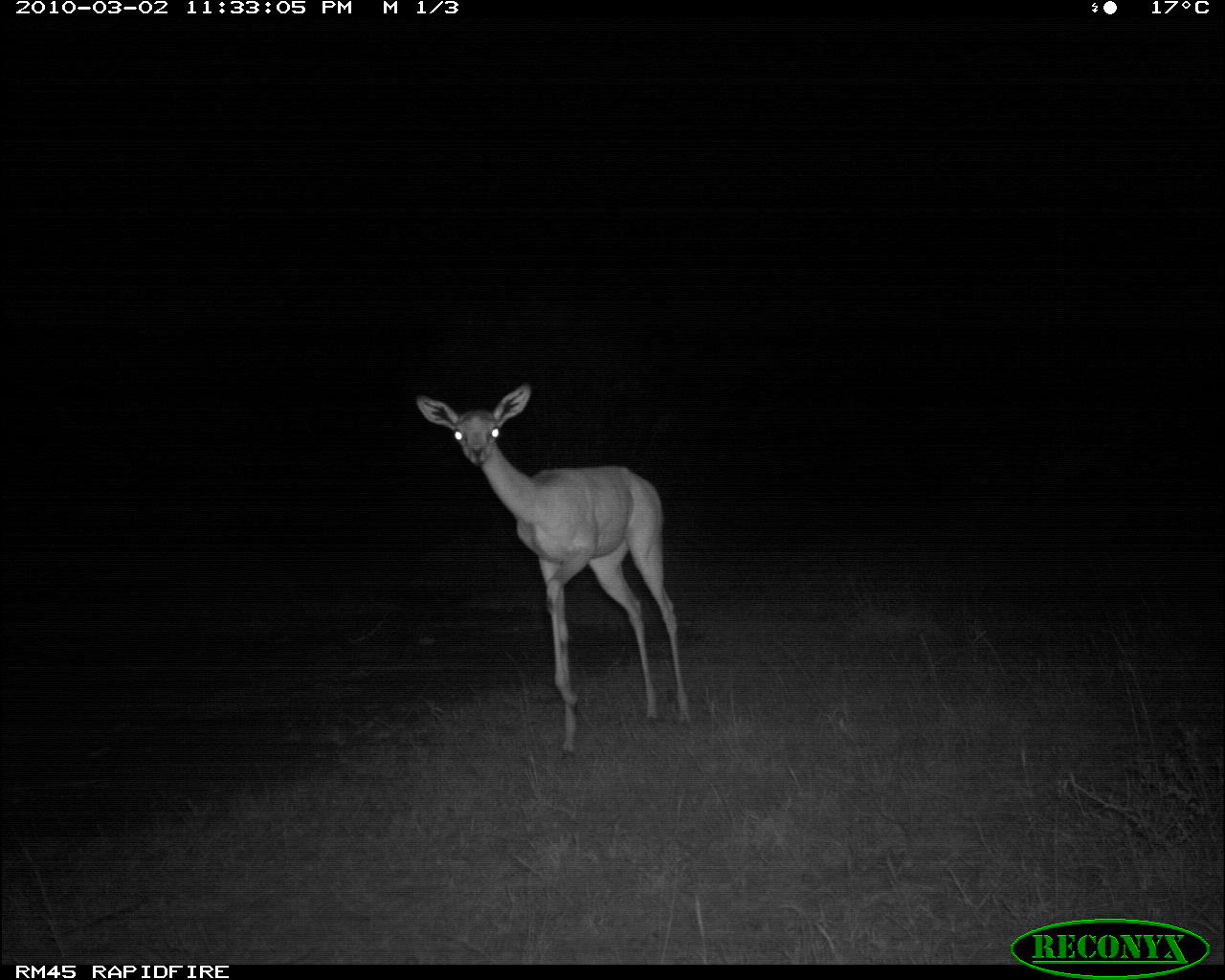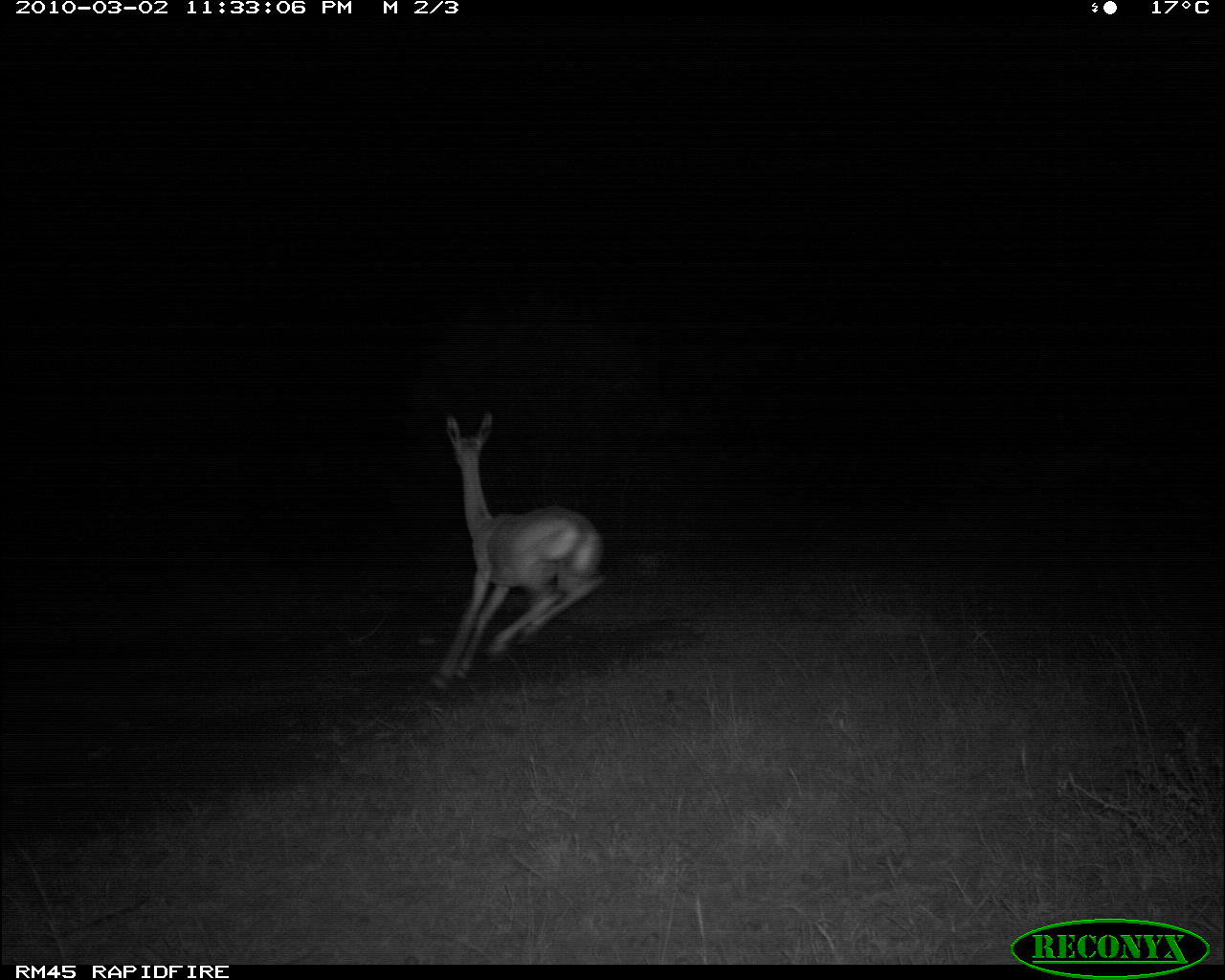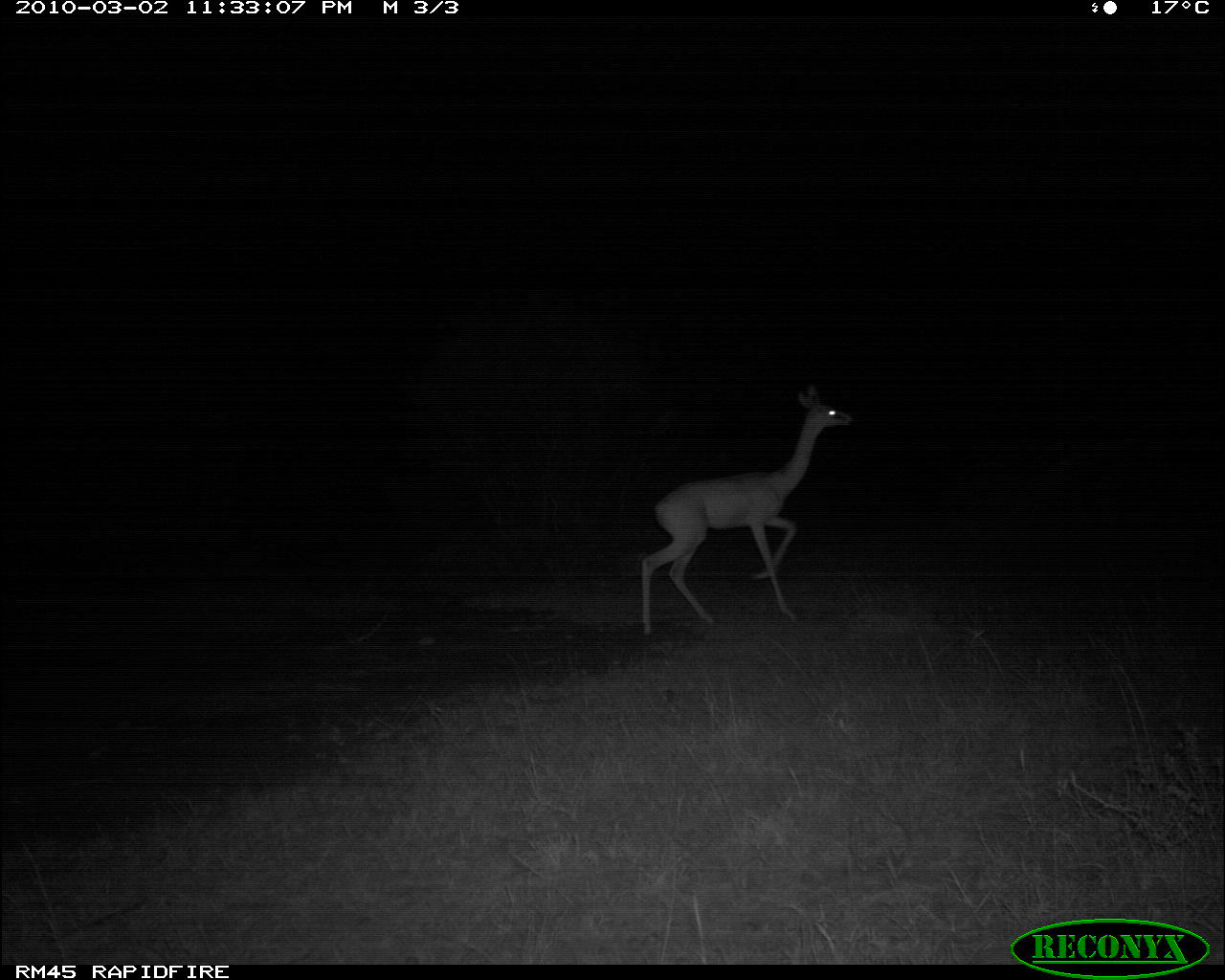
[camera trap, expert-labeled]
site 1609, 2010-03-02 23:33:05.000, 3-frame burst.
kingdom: Animalia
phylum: Chordata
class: Mammalia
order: Artiodactyla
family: Bovidae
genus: Litocranius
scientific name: Litocranius walleri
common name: gerenuk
Litocranius walleri (gerenuk), count 1.